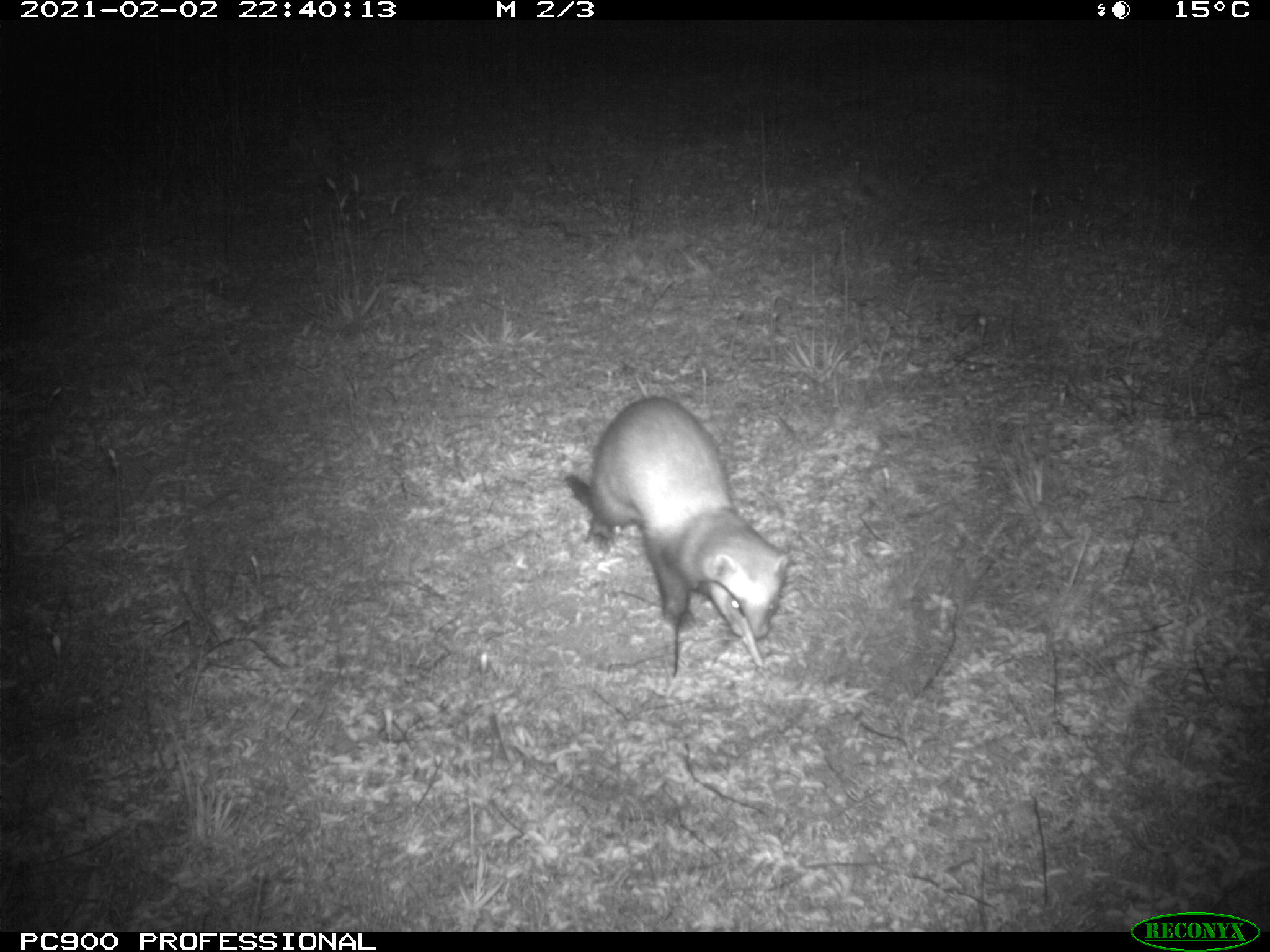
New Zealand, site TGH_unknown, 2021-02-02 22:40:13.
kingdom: Animalia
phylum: Chordata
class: Mammalia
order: Carnivora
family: Mustelidae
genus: Mustela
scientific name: Mustela furo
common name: ferret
Ferret (Mustela furo).